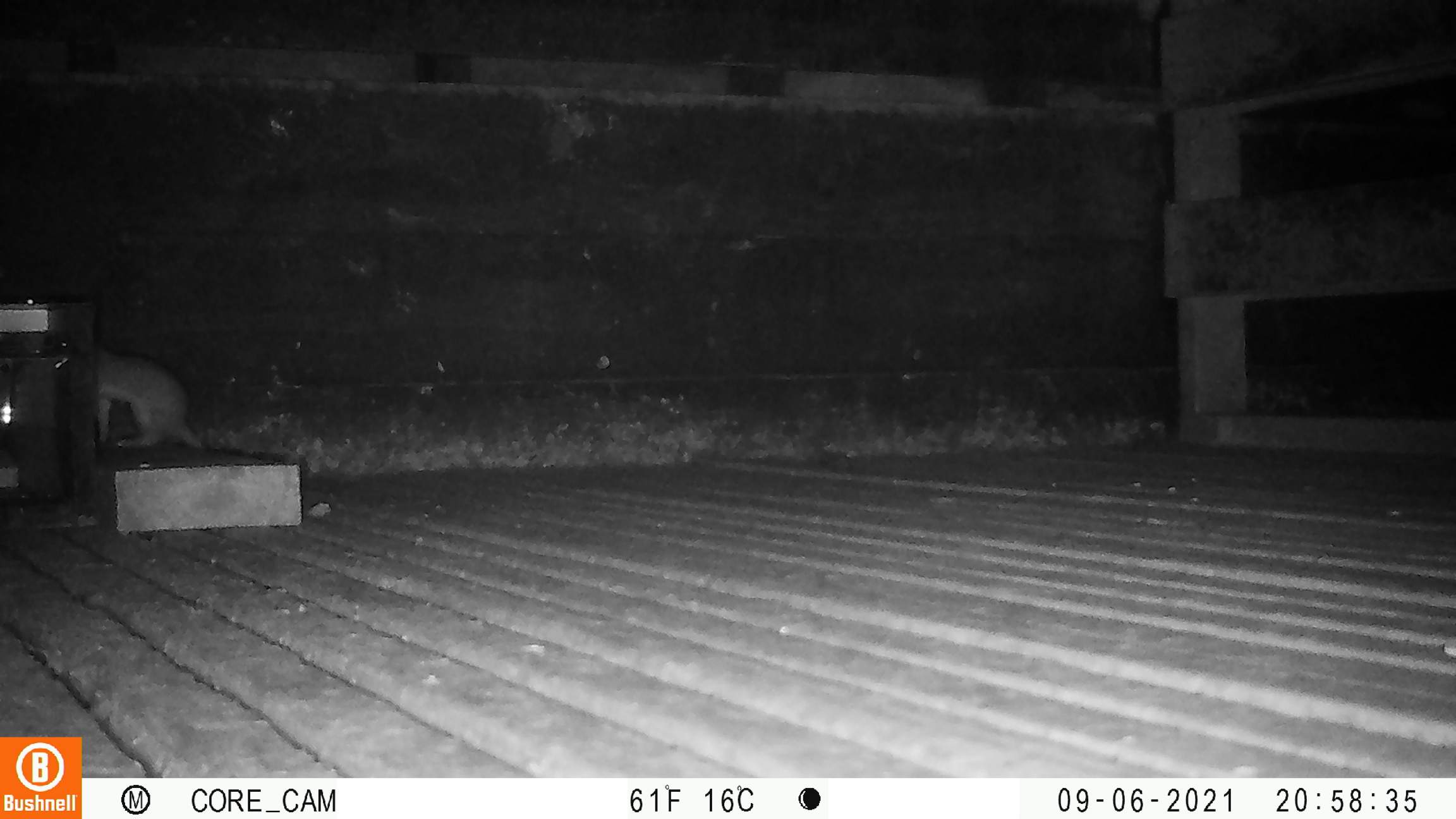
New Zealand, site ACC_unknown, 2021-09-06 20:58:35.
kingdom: Animalia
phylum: Chordata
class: Mammalia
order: Carnivora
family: Mustelidae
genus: Mustela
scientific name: Mustela erminea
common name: stoat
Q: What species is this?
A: Stoat (Mustela erminea).